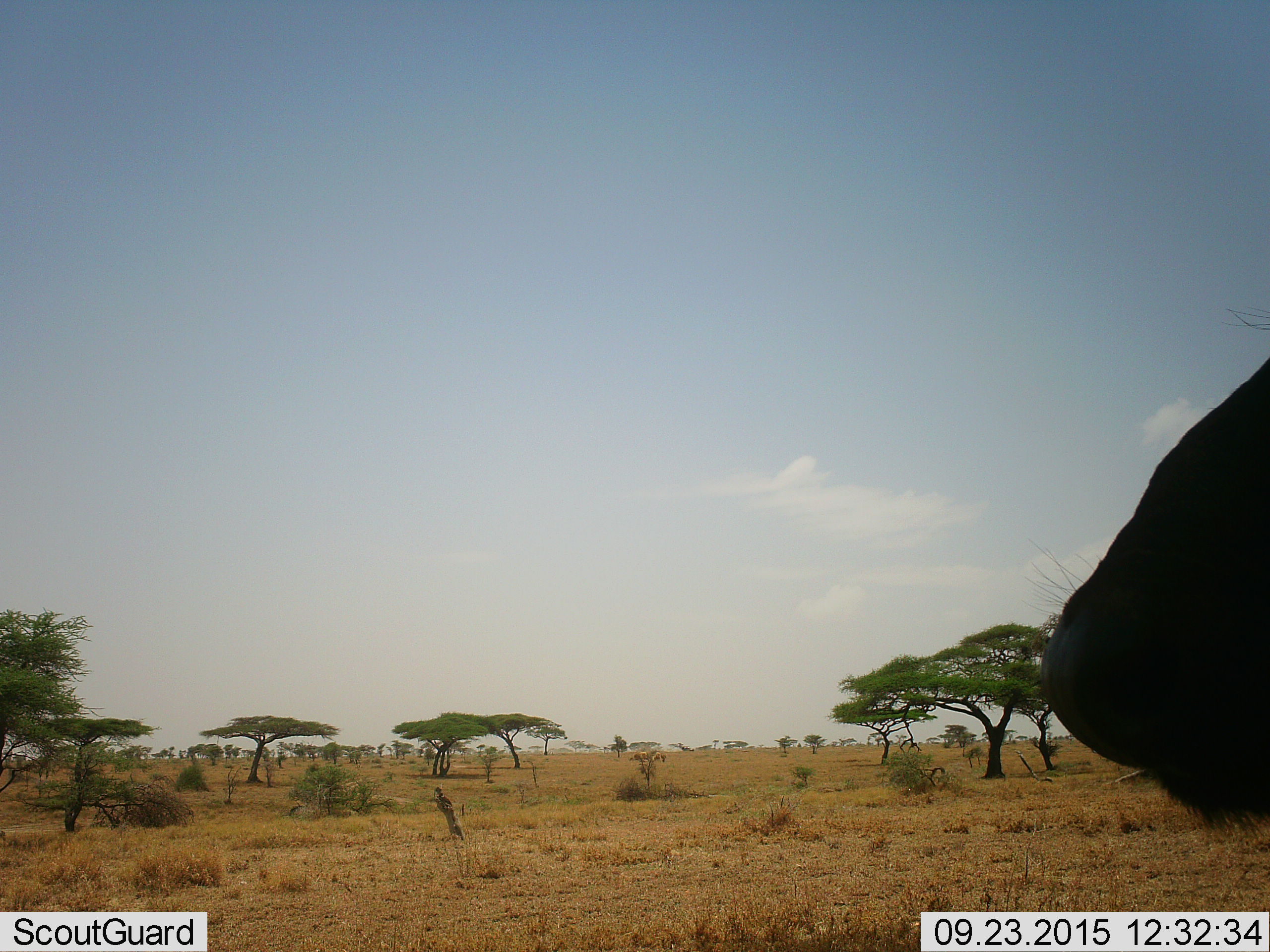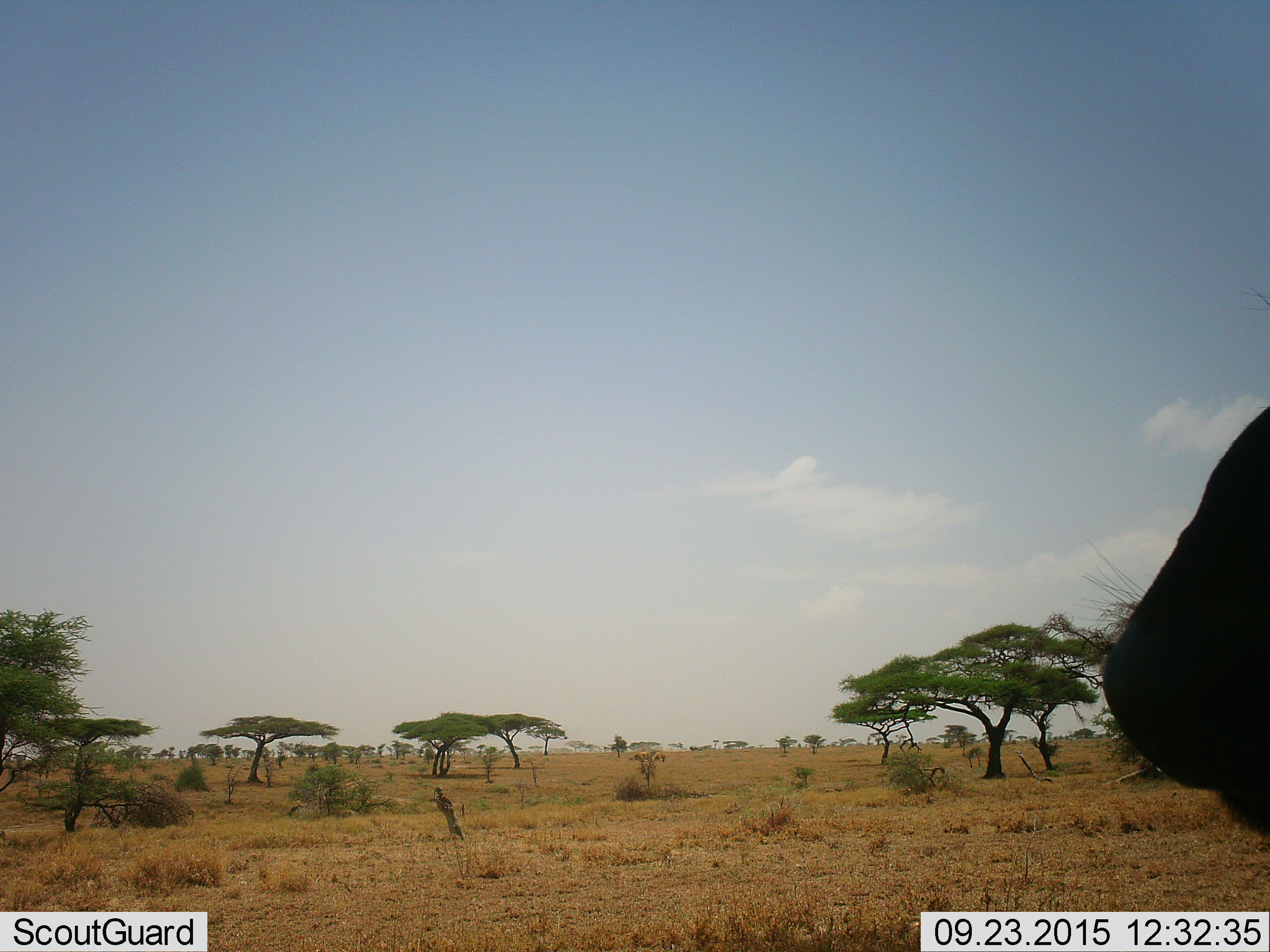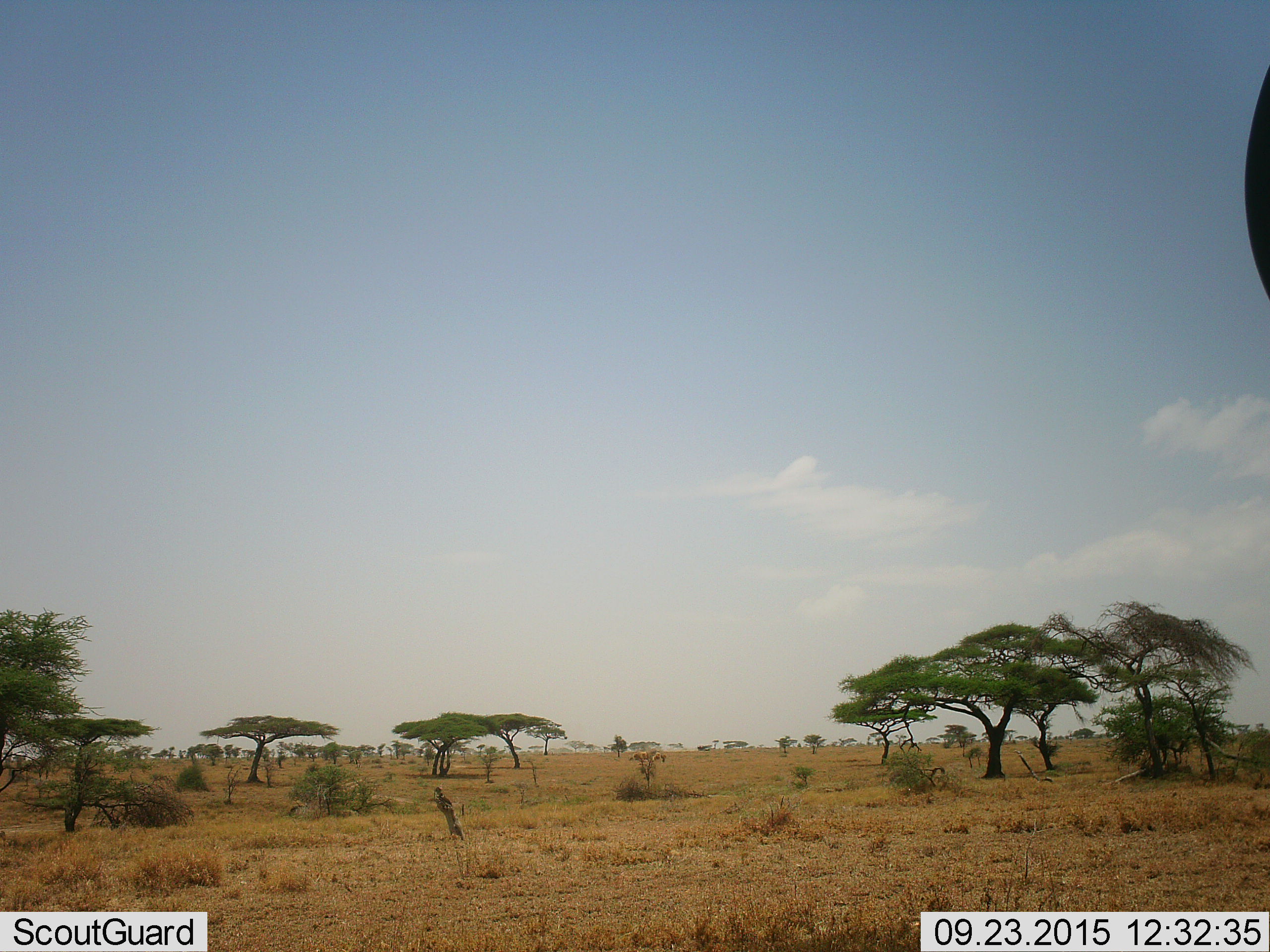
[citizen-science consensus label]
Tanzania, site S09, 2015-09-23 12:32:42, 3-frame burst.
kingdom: Animalia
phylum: Chordata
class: Mammalia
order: Artiodactyla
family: Bovidae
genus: Syncerus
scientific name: Syncerus caffer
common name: cape buffalo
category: buffalo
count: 1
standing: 100%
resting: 0%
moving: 0%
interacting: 0%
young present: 0%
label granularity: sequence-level